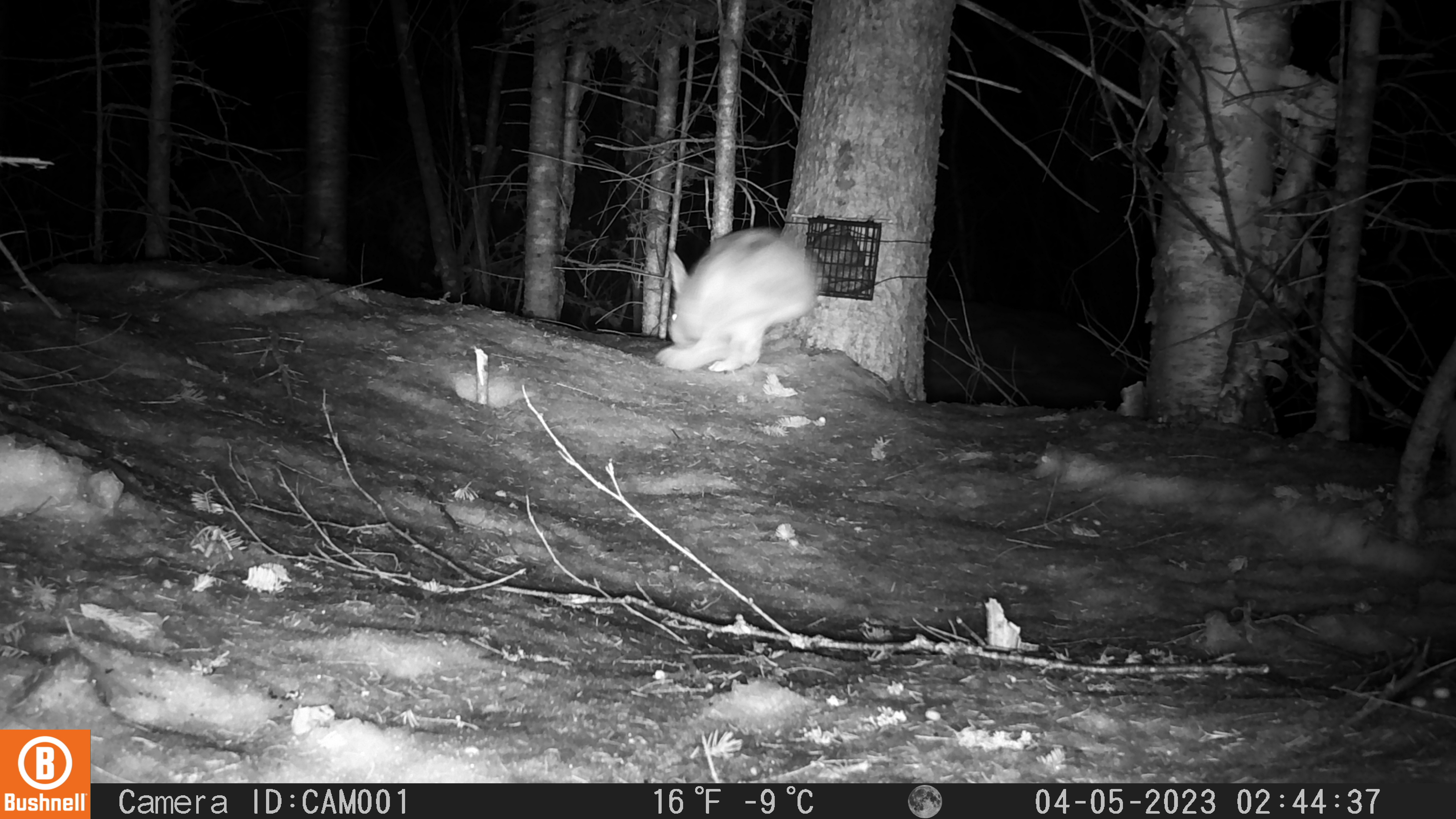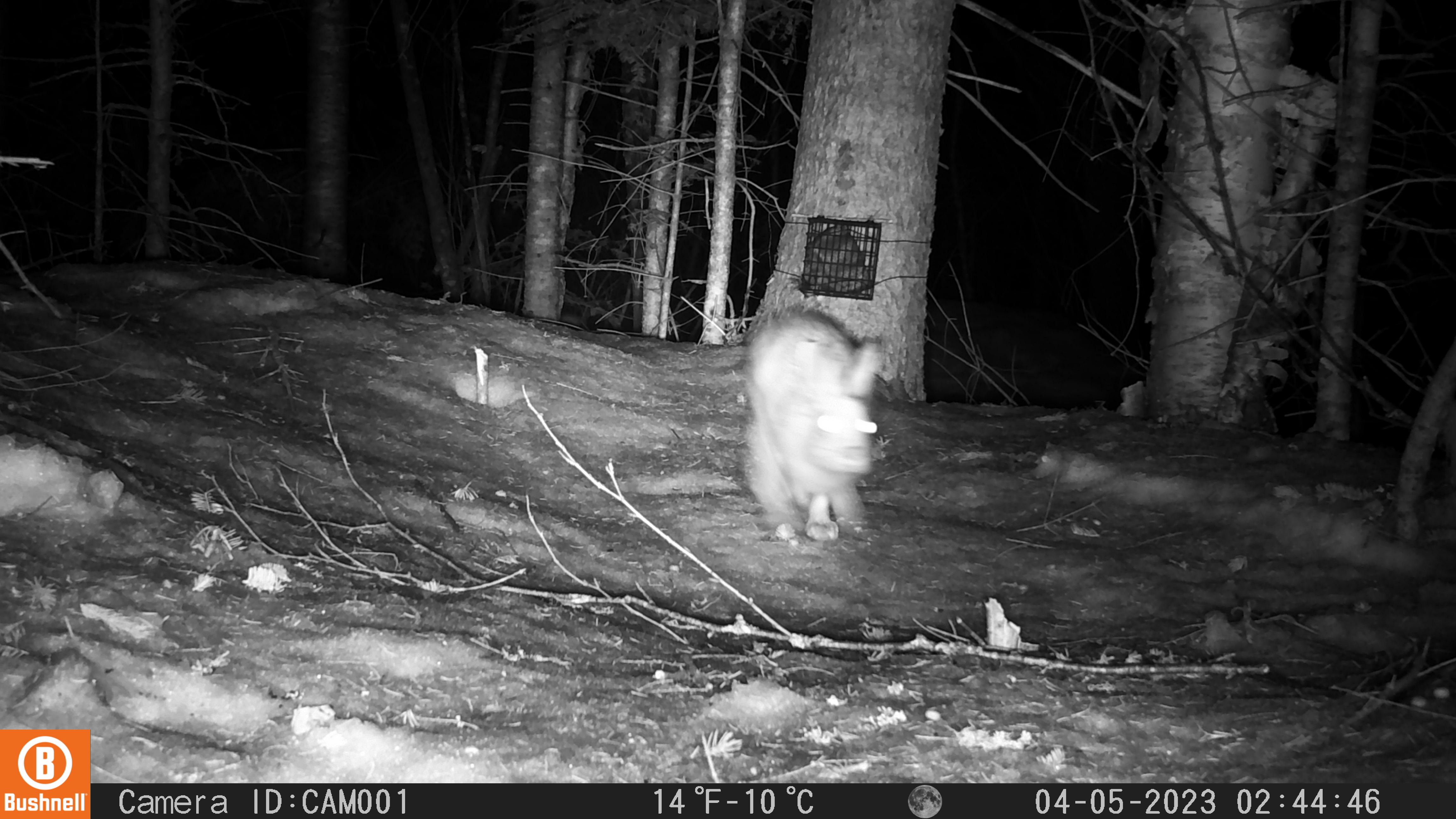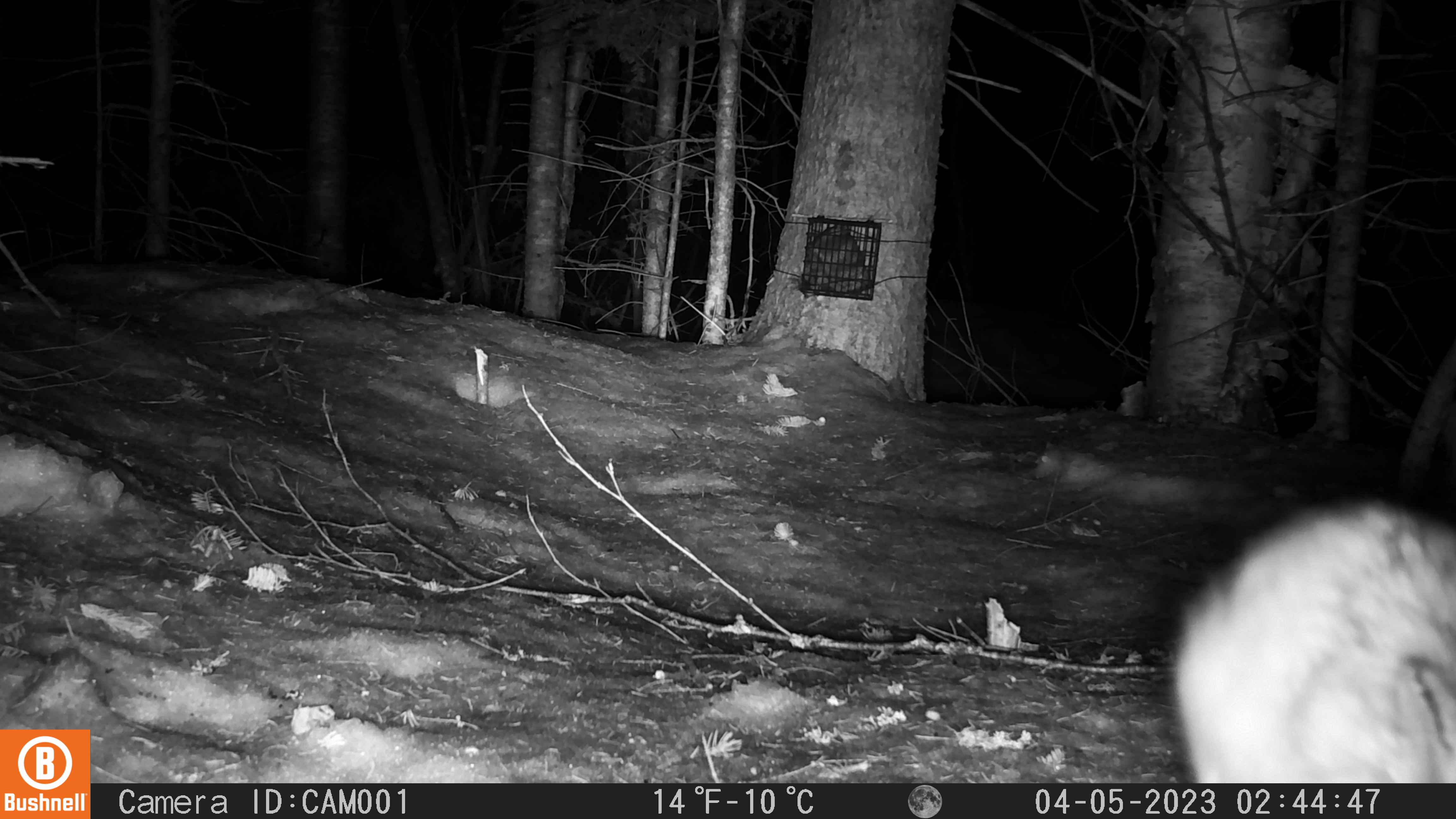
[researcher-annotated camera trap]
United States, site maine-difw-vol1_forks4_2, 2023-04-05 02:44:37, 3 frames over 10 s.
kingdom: Animalia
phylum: Chordata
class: Mammalia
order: Lagomorpha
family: Leporidae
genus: Lepus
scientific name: Lepus americanus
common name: snowshoe hare